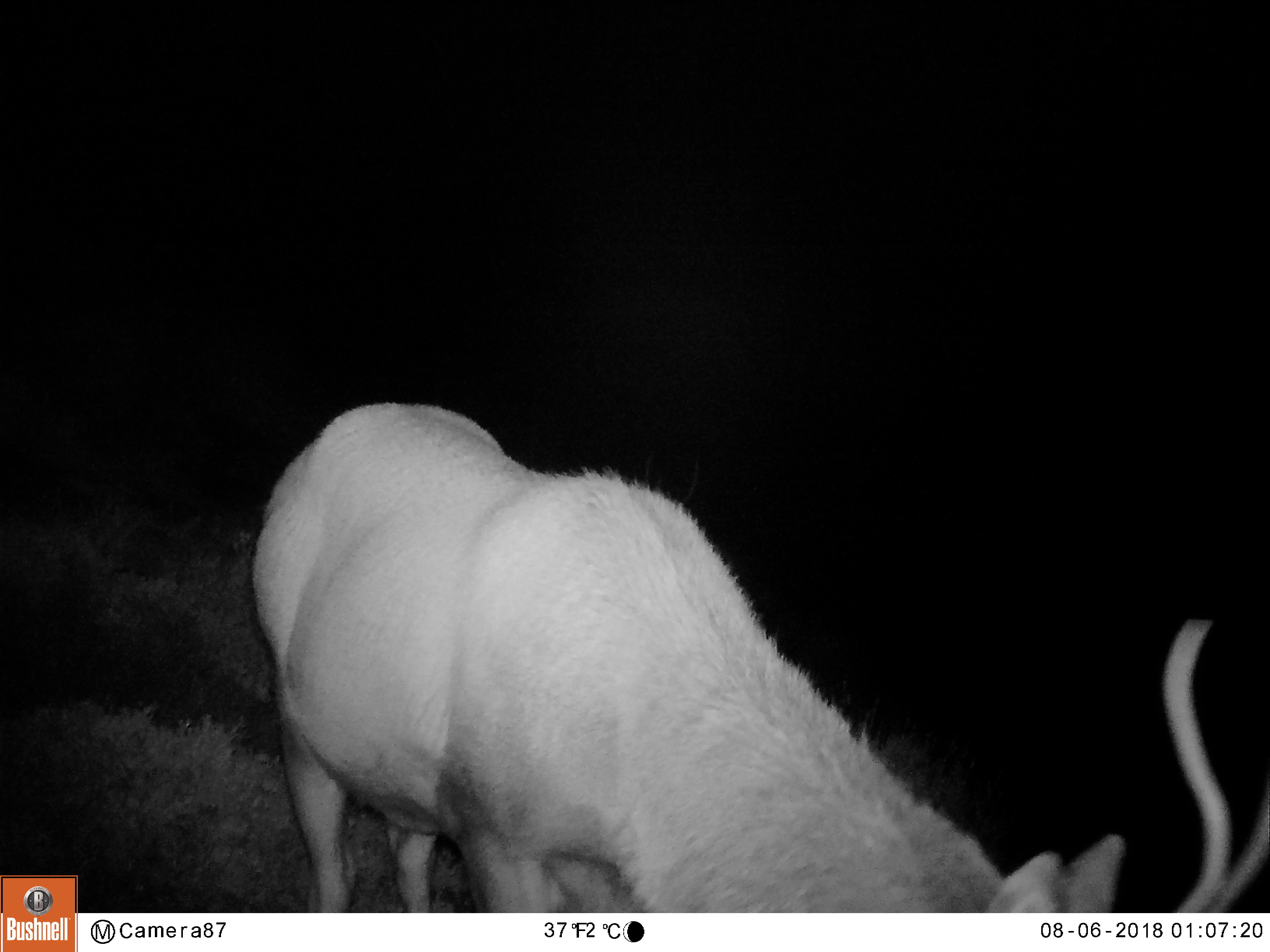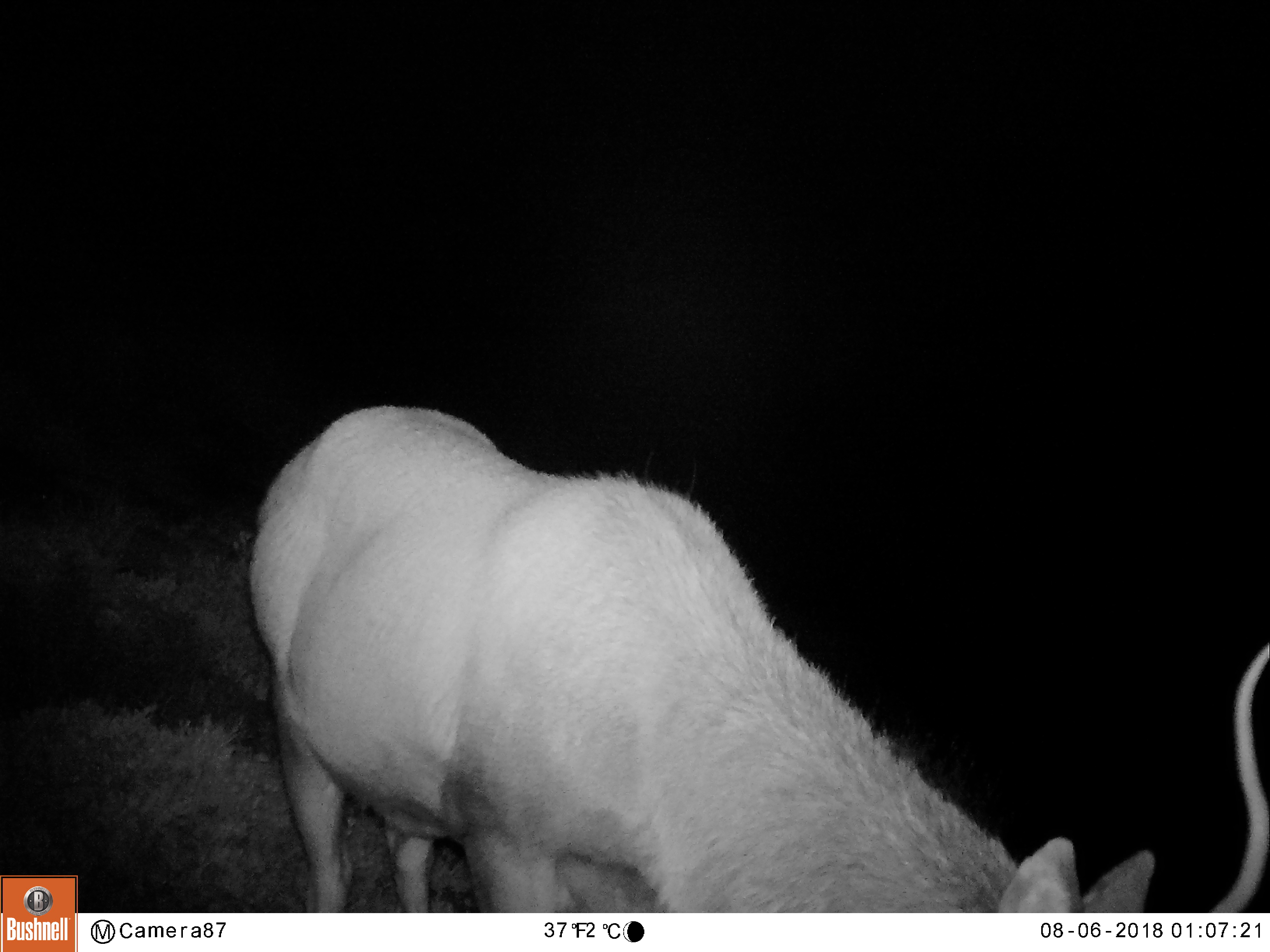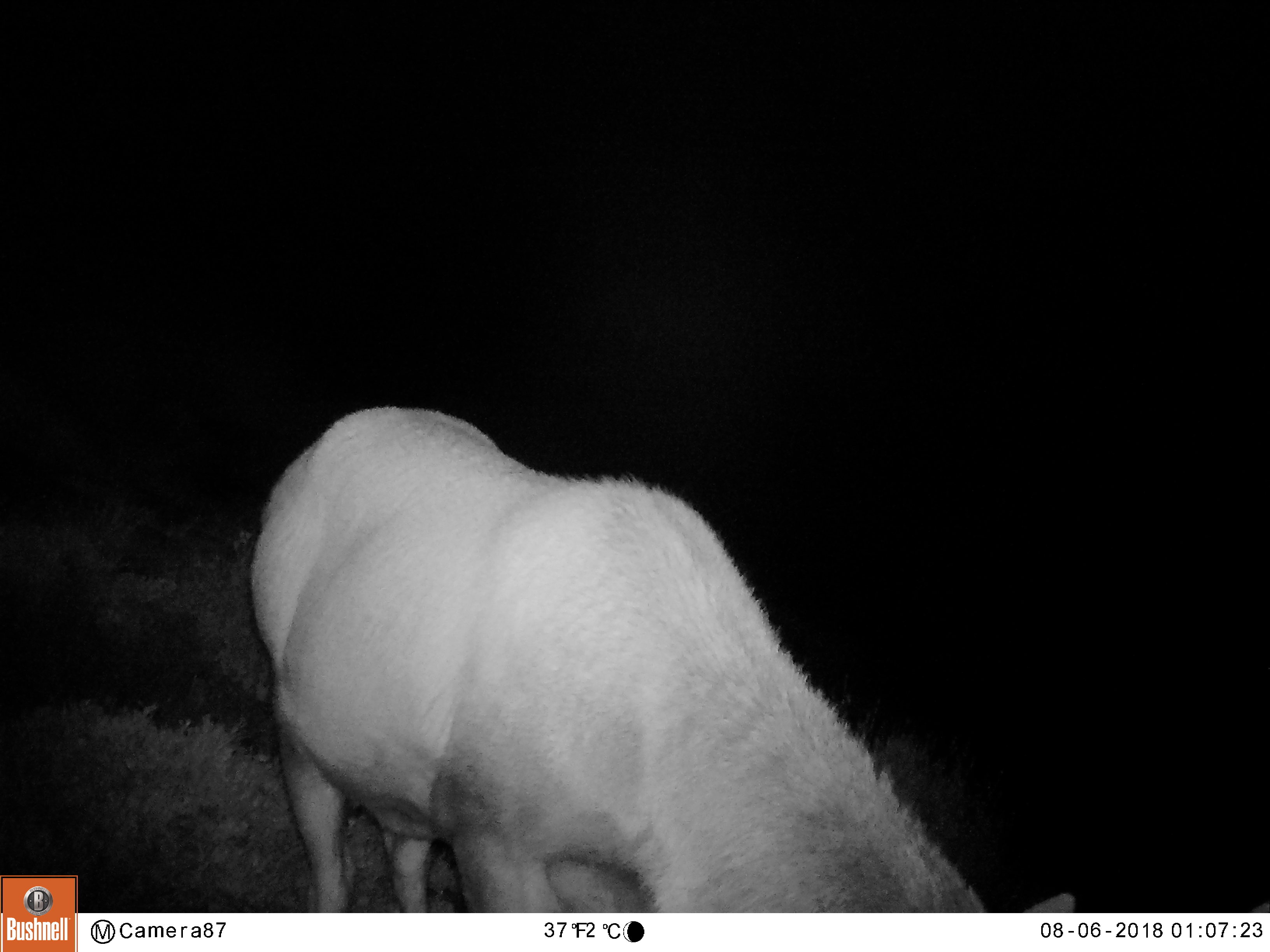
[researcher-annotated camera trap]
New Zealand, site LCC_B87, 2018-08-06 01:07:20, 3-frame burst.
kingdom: Animalia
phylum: Chordata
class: Mammalia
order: Artiodactyla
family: Cervidae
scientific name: Cervidae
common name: deer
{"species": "deer (Cervidae)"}